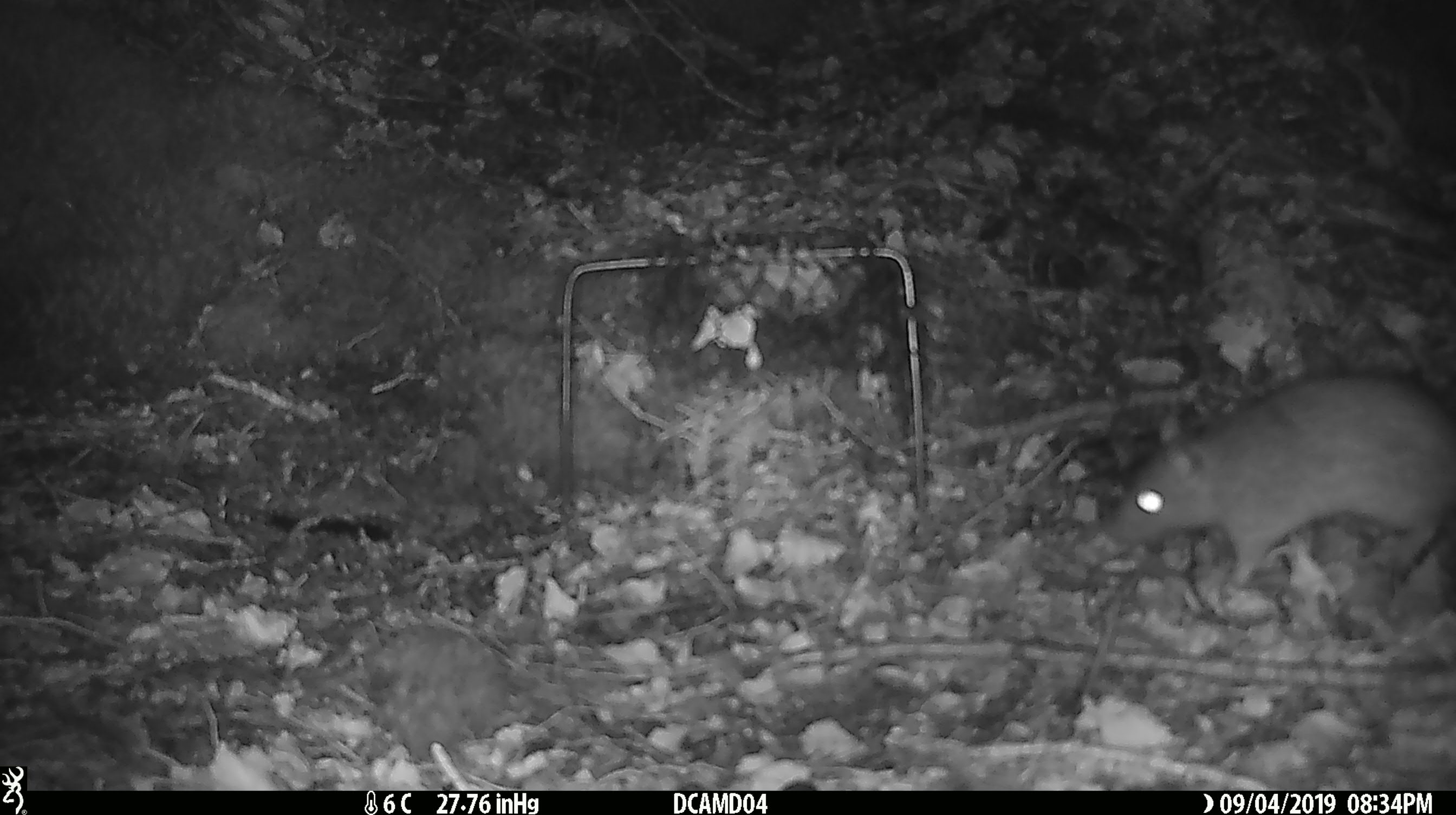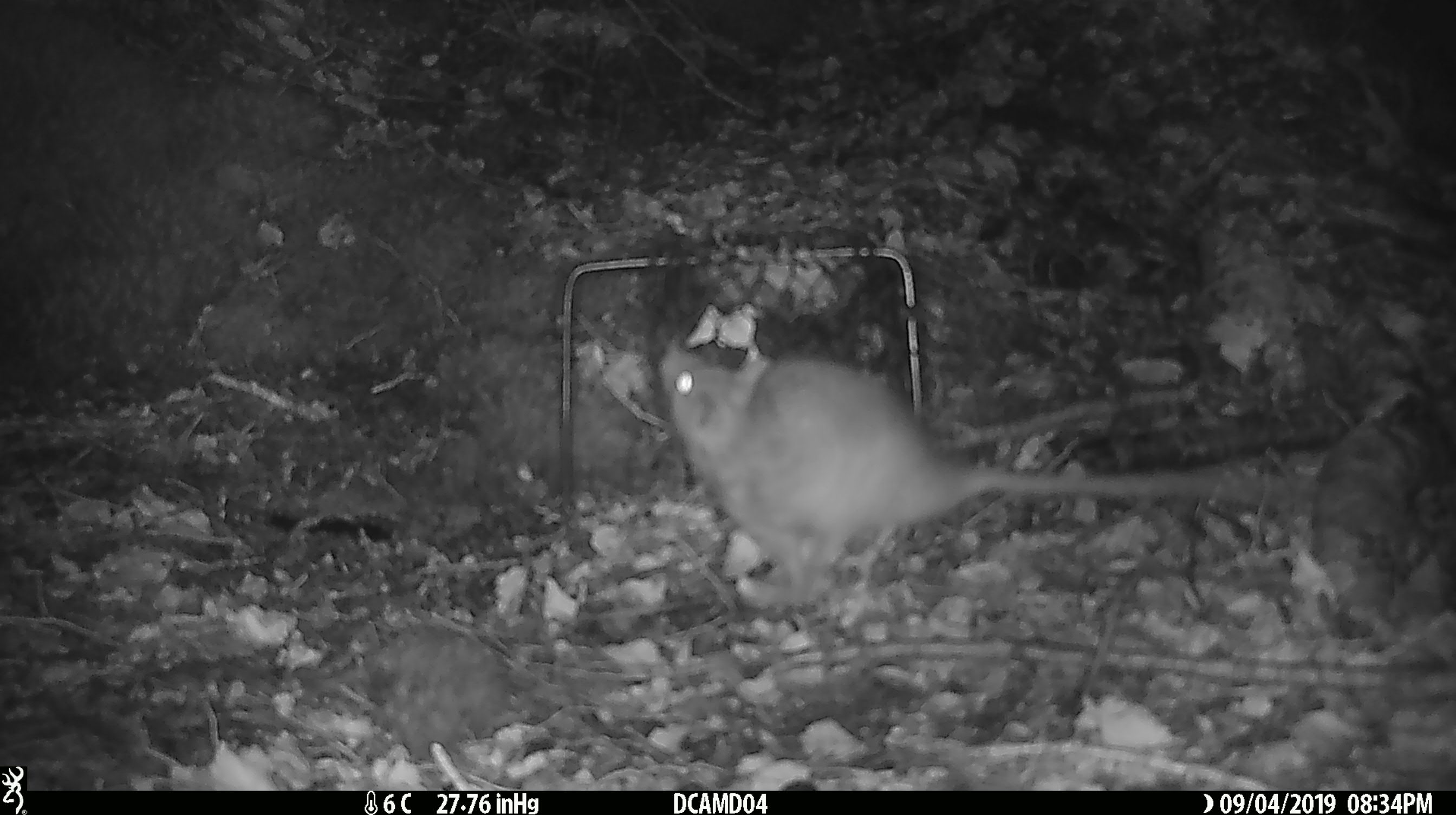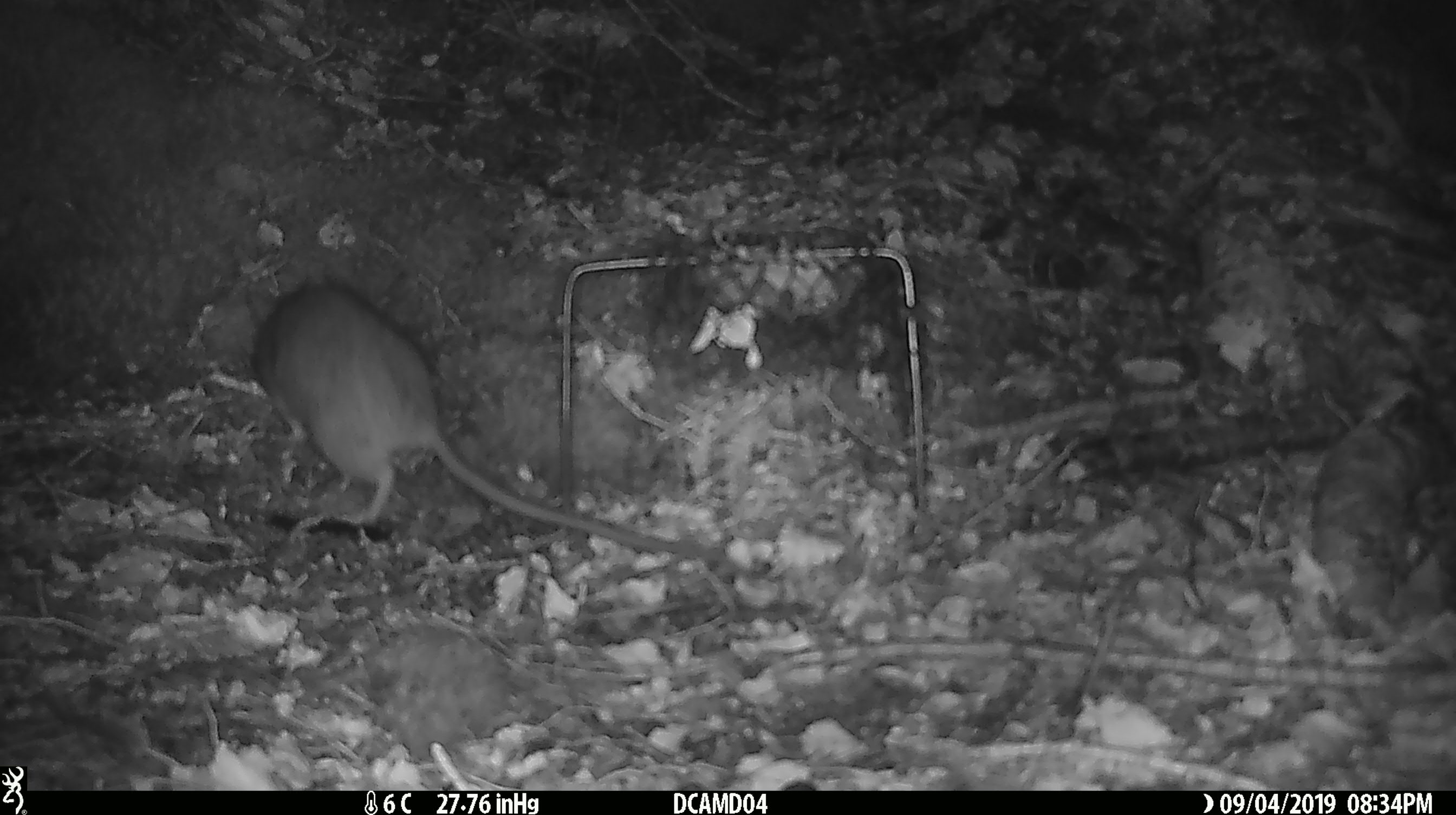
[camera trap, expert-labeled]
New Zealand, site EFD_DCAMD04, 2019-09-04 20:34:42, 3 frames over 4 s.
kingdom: Animalia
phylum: Chordata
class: Mammalia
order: Rodentia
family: Muridae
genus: Rattus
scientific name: Rattus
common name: rat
Rat (Rattus).